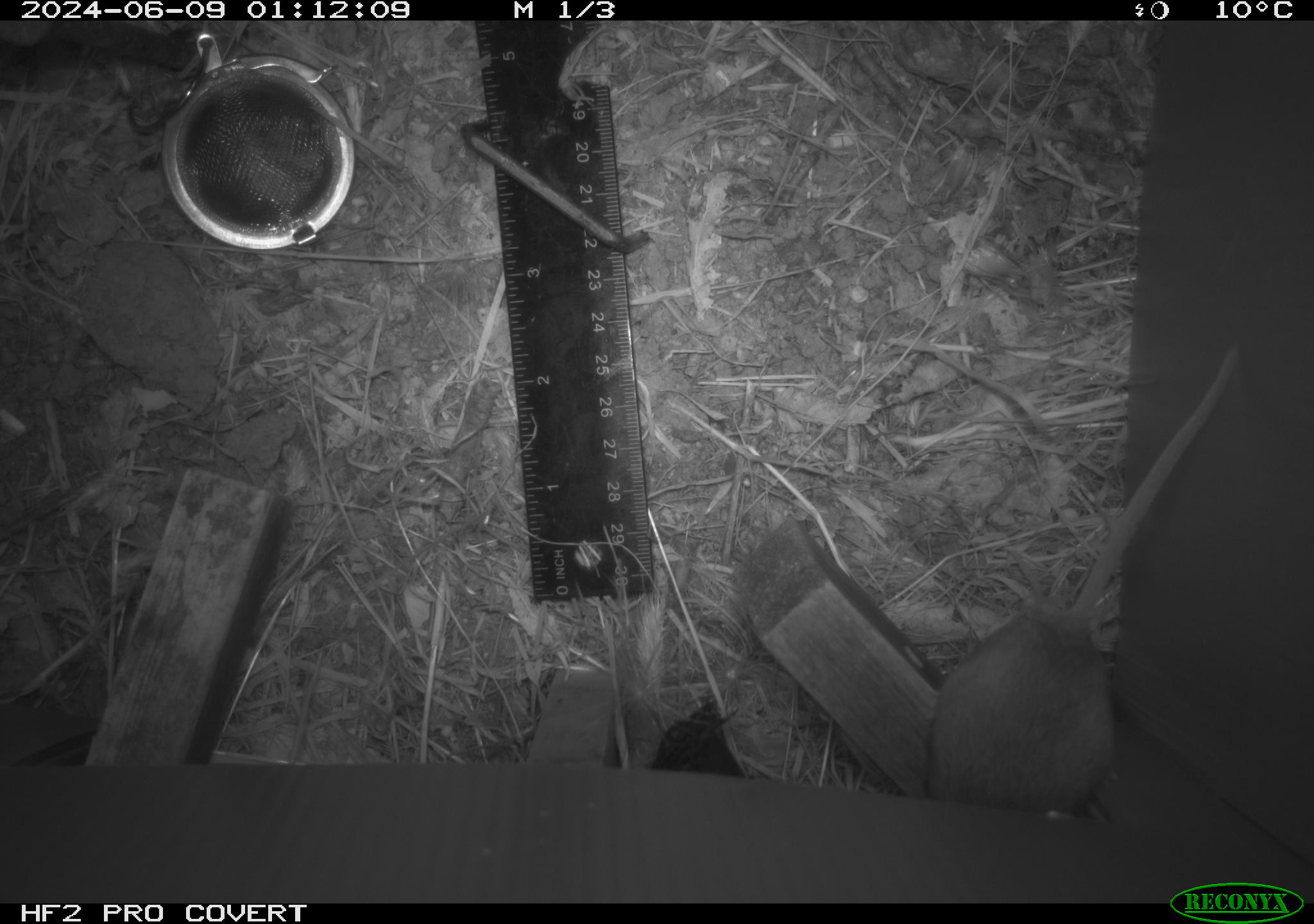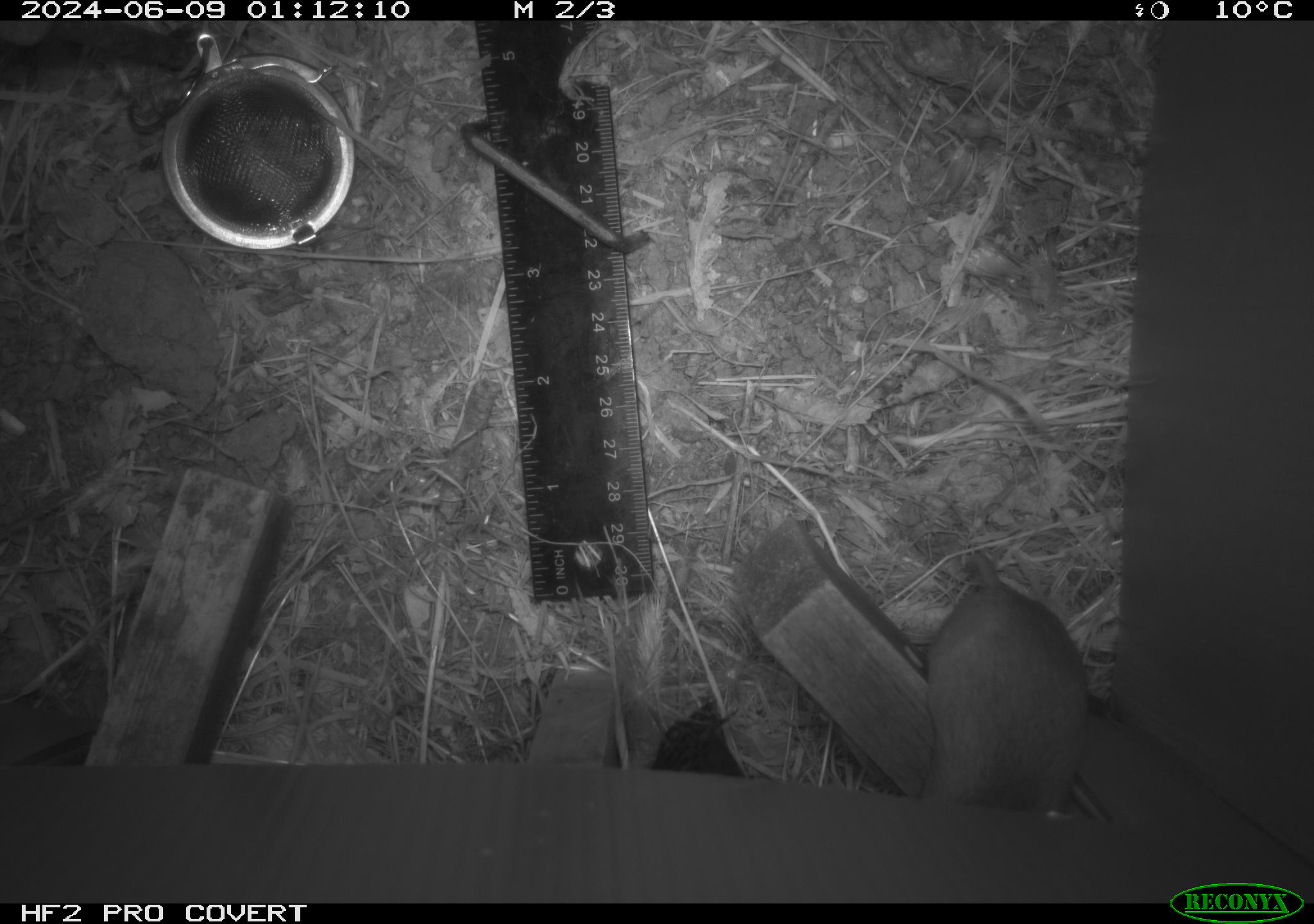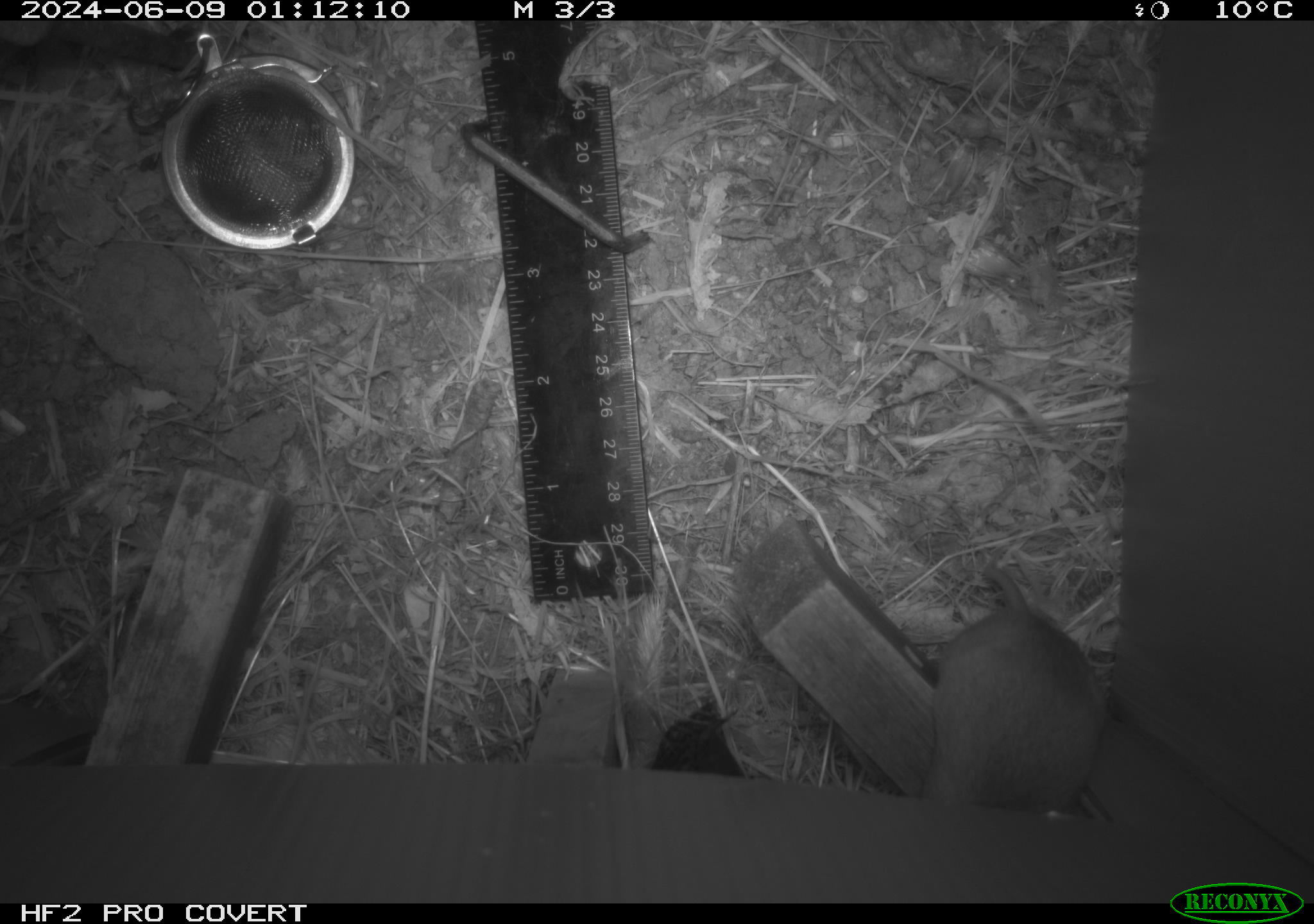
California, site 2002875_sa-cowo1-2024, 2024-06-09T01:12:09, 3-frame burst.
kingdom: Animalia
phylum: Chordata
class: Mammalia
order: Rodentia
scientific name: Rodentia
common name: rodent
Rodent (Rodentia).